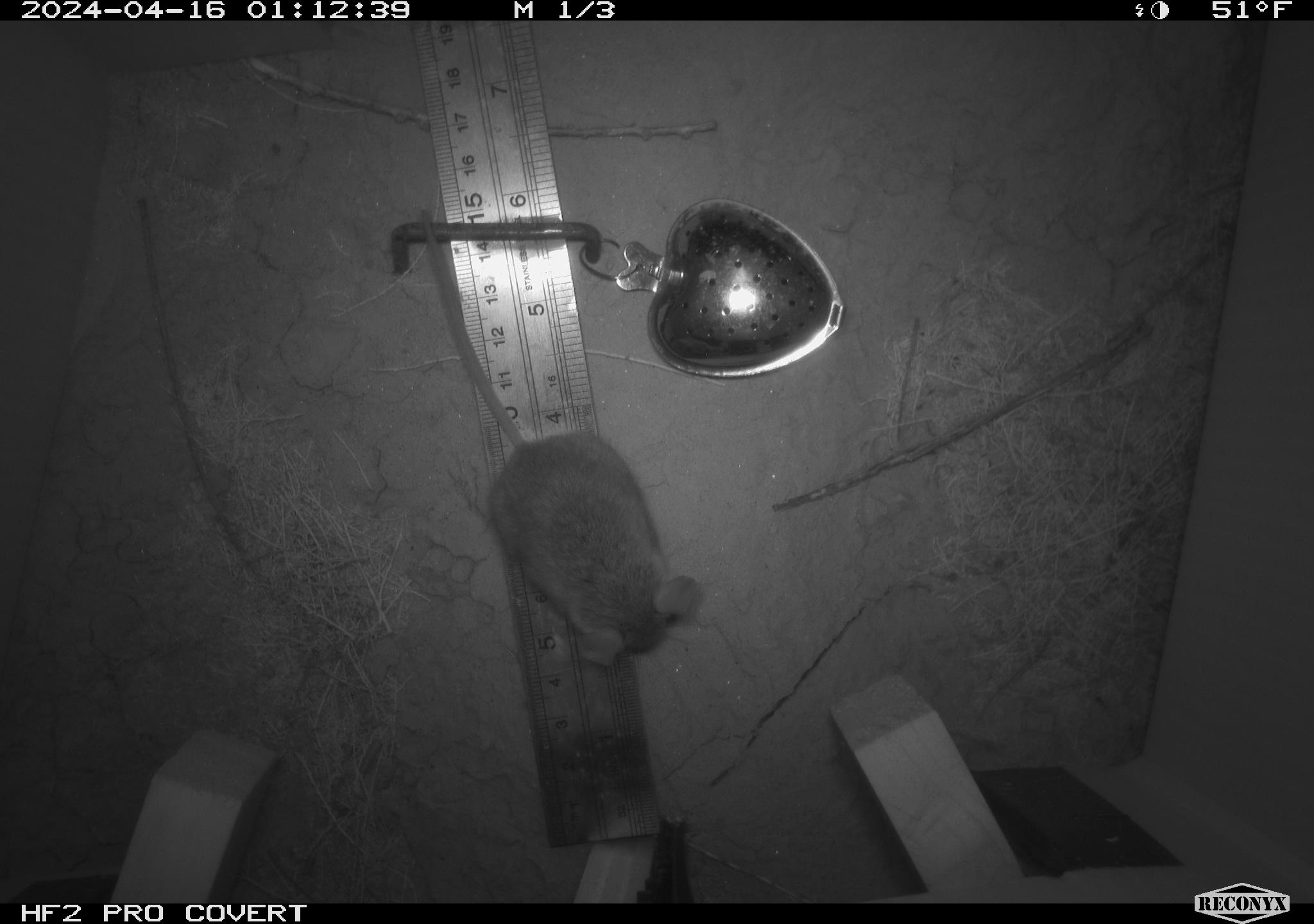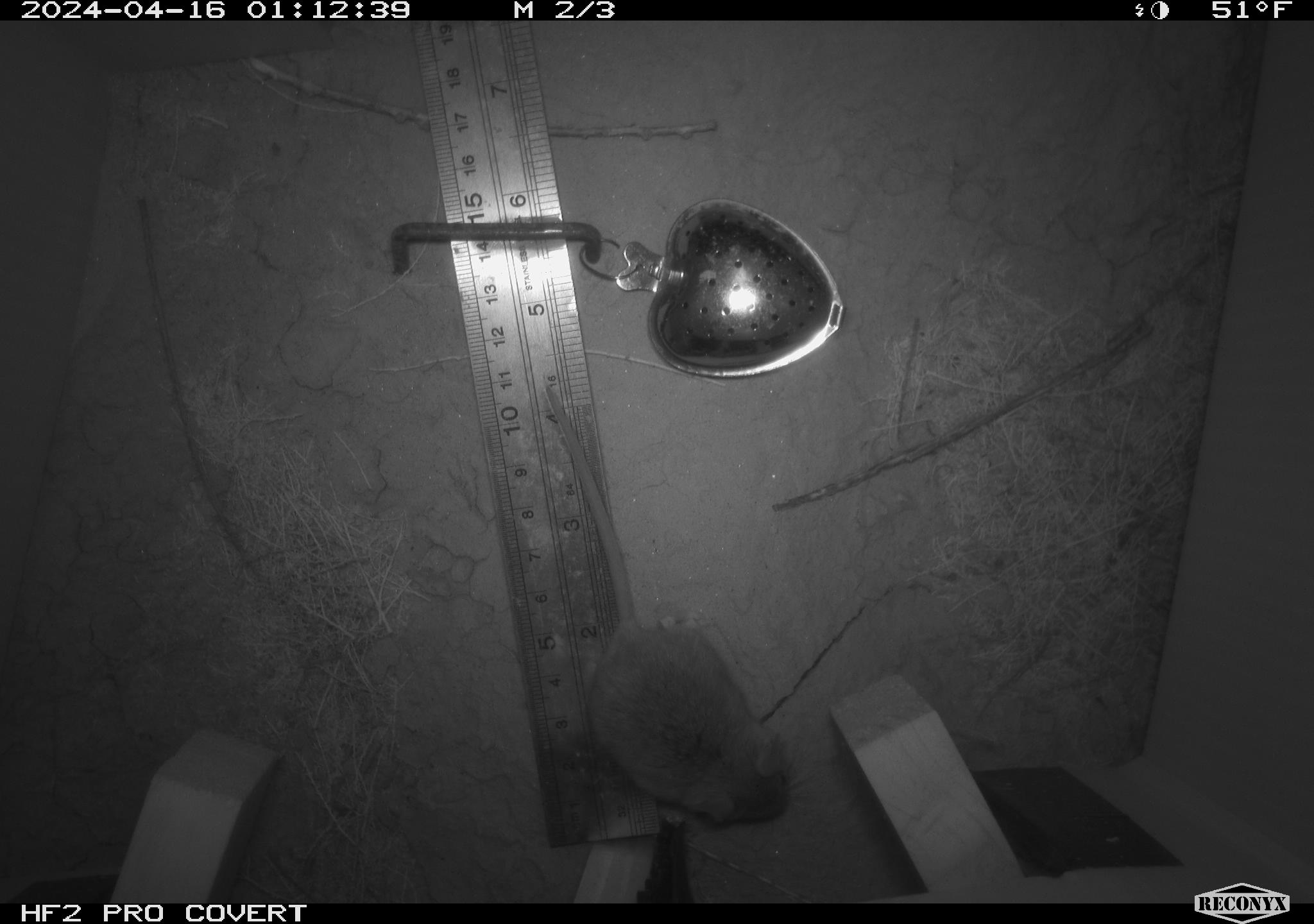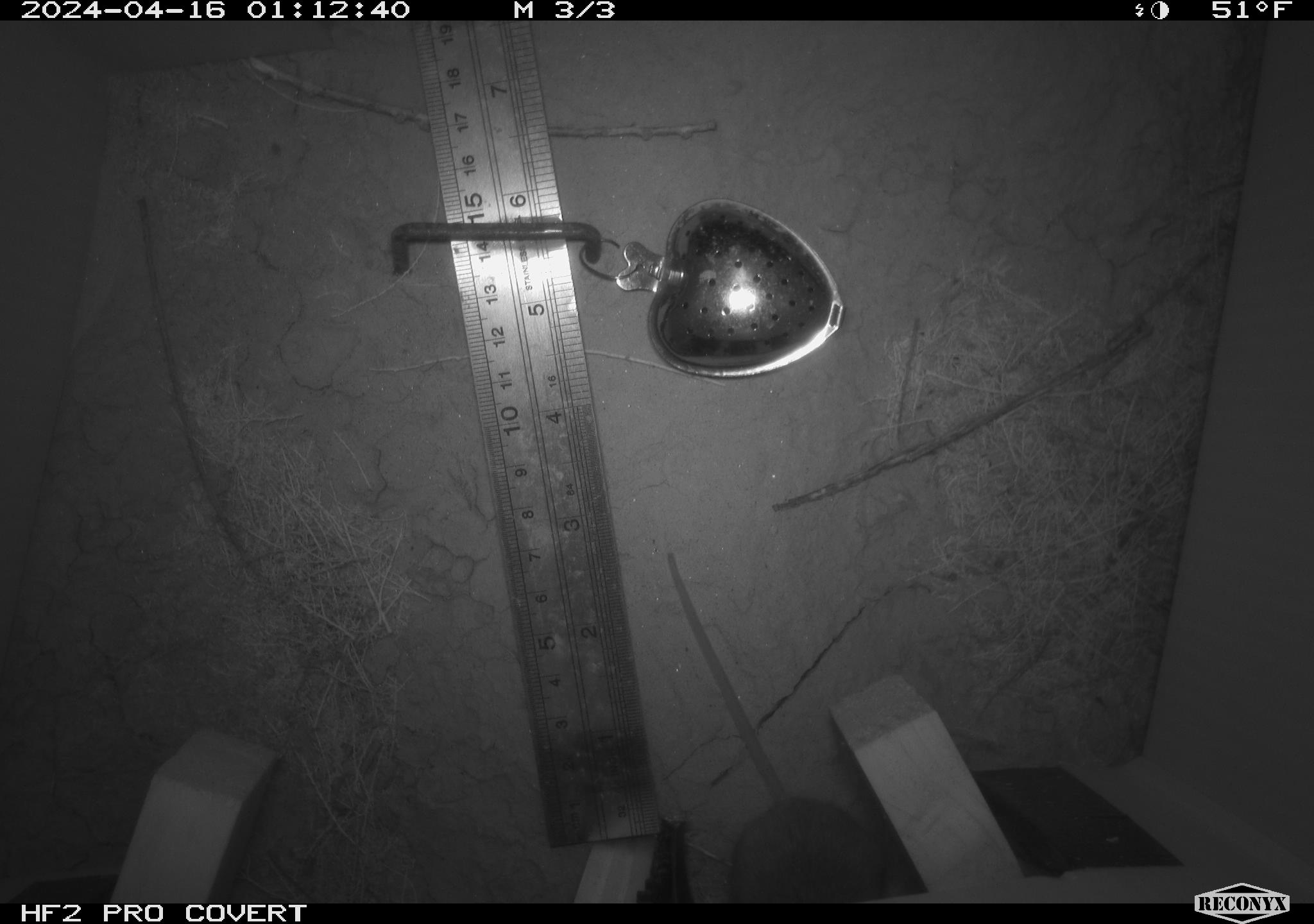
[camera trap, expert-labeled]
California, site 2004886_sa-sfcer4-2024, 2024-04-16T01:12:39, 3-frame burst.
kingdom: Animalia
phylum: Chordata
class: Mammalia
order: Rodentia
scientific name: Rodentia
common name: mouse species